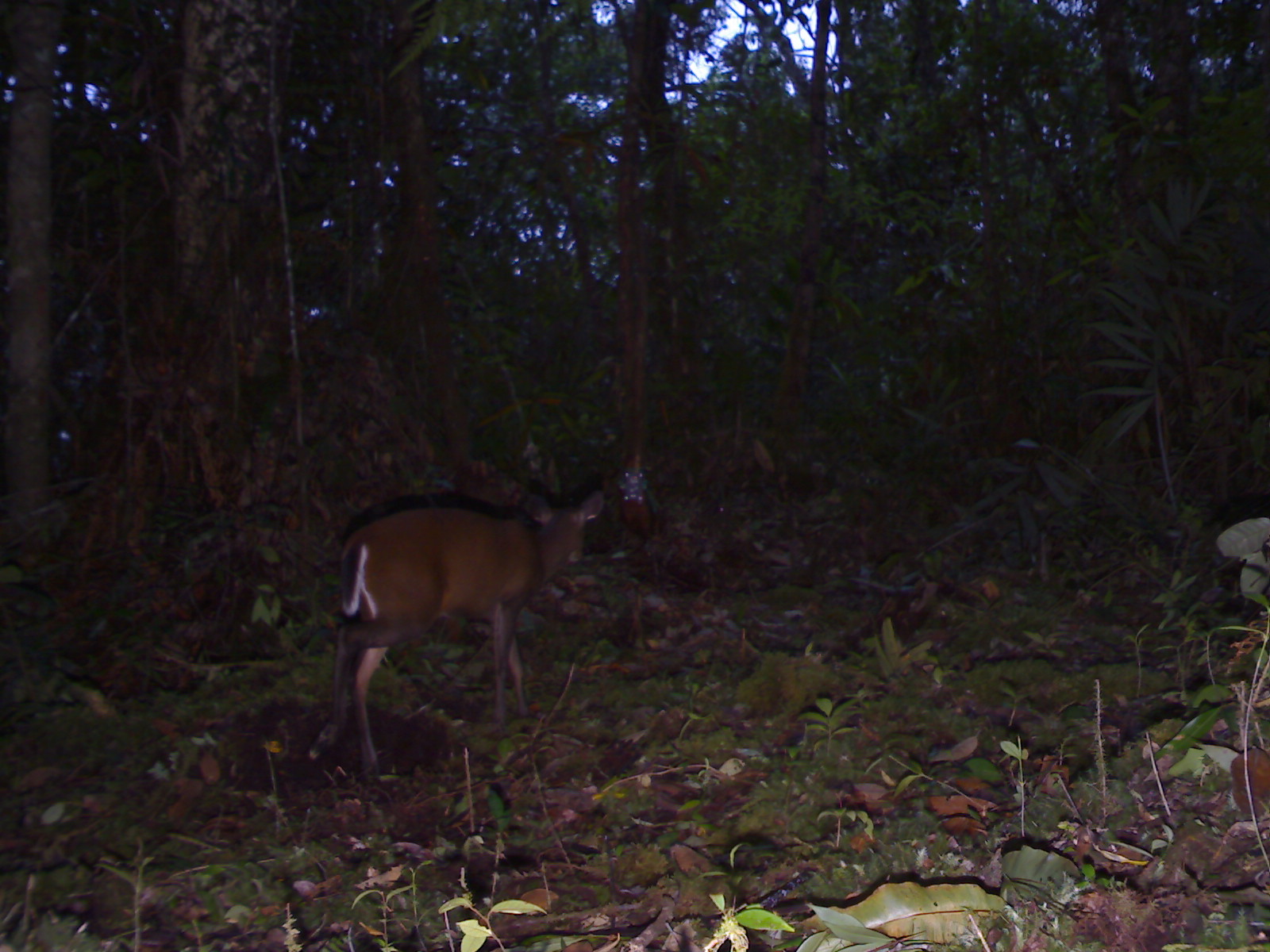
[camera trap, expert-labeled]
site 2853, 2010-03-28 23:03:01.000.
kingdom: Animalia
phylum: Chordata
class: Mammalia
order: Artiodactyla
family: Cervidae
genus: Muntiacus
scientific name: Muntiacus muntjak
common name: southern red muntjac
Muntiacus muntjak (southern red muntjac), count 1, sex female.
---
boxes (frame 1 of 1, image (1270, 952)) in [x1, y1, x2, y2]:
muntiacus muntjak: [302, 488, 609, 798]